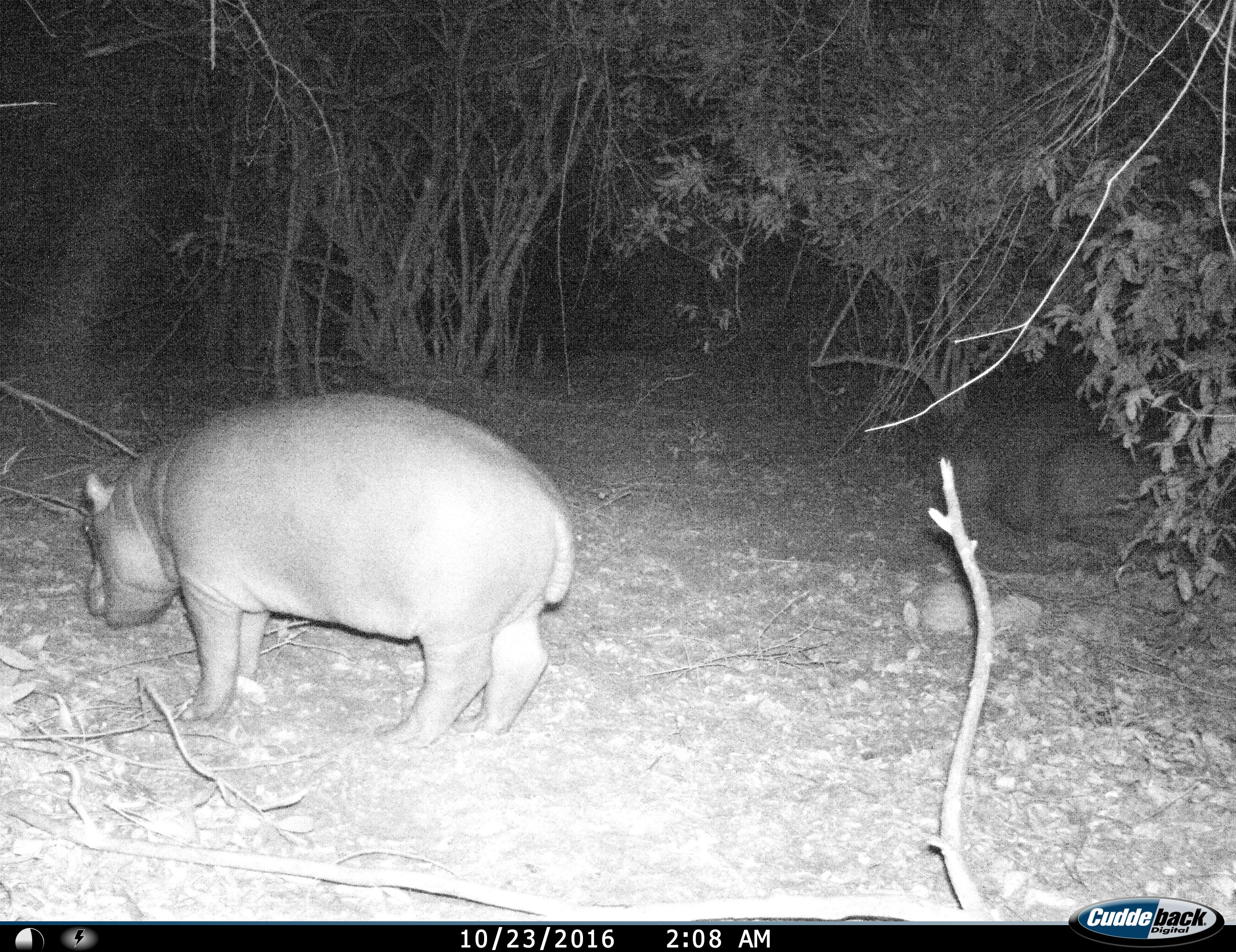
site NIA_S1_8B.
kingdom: Animalia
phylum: Chordata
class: Mammalia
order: Artiodactyla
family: Hippopotamidae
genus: Hippopotamus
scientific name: Hippopotamus amphibius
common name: hippopotamus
Hippopotamus (Hippopotamus amphibius), count 1. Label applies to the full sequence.